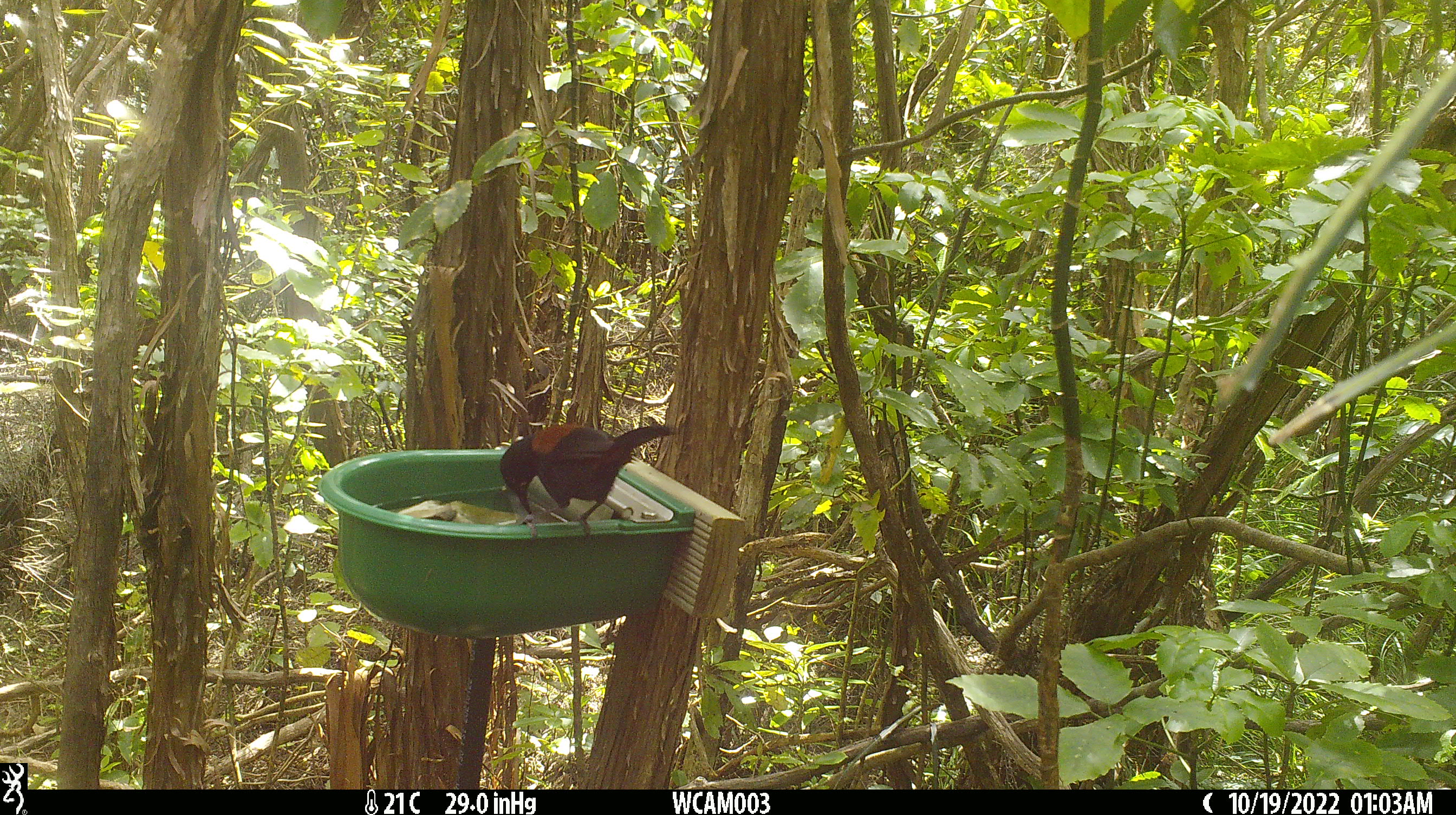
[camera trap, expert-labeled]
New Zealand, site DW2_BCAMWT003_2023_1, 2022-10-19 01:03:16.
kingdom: Animalia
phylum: Chordata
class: Aves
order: Passeriformes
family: Callaeidae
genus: Philesturnus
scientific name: Philesturnus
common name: saddlebacks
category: tieke